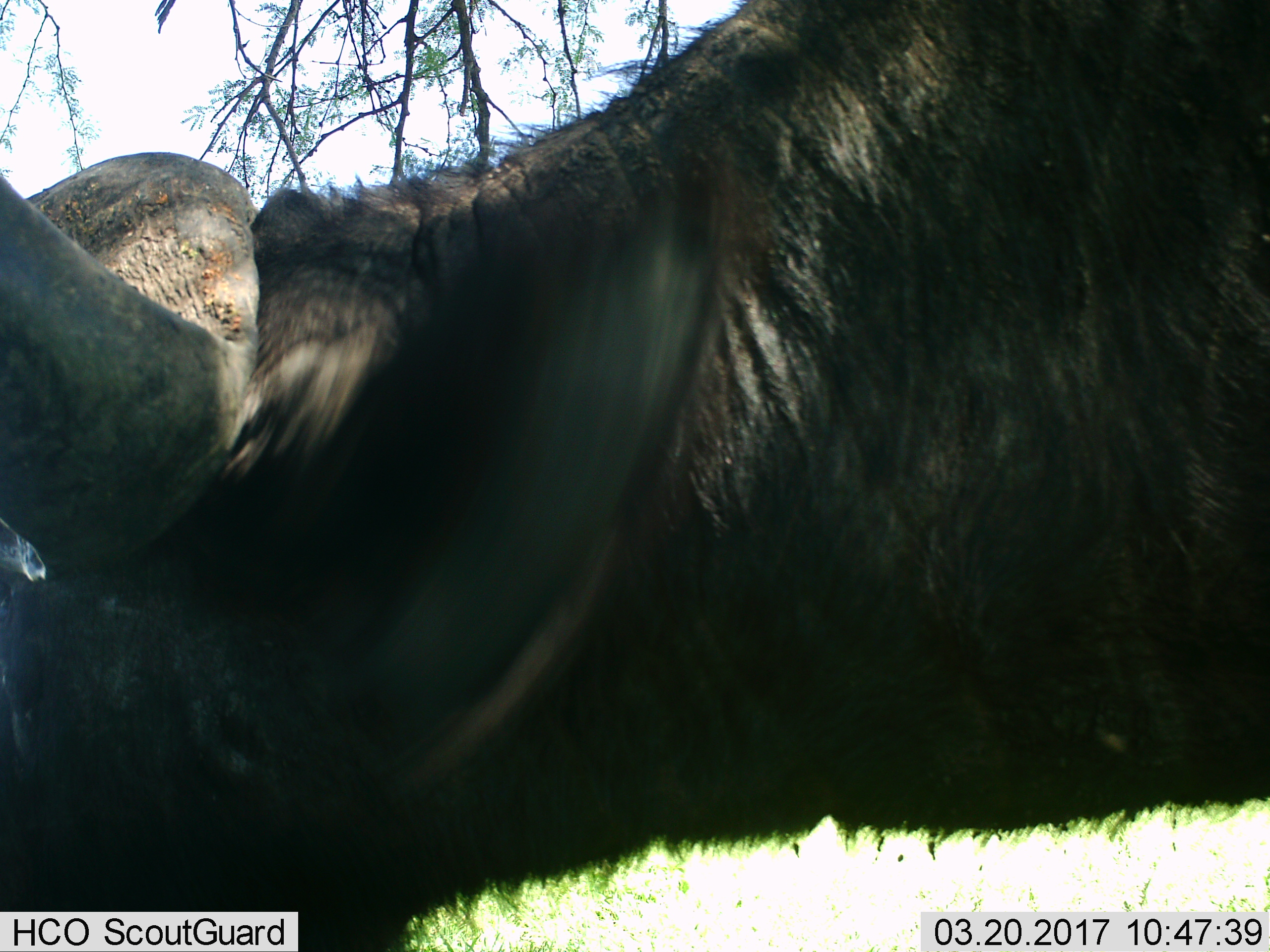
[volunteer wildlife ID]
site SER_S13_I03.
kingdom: Animalia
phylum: Chordata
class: Mammalia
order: Artiodactyla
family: Bovidae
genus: Syncerus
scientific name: Syncerus caffer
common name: african buffalo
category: buffalo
Buffalo (african buffalo) (Syncerus caffer), count 1. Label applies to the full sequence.